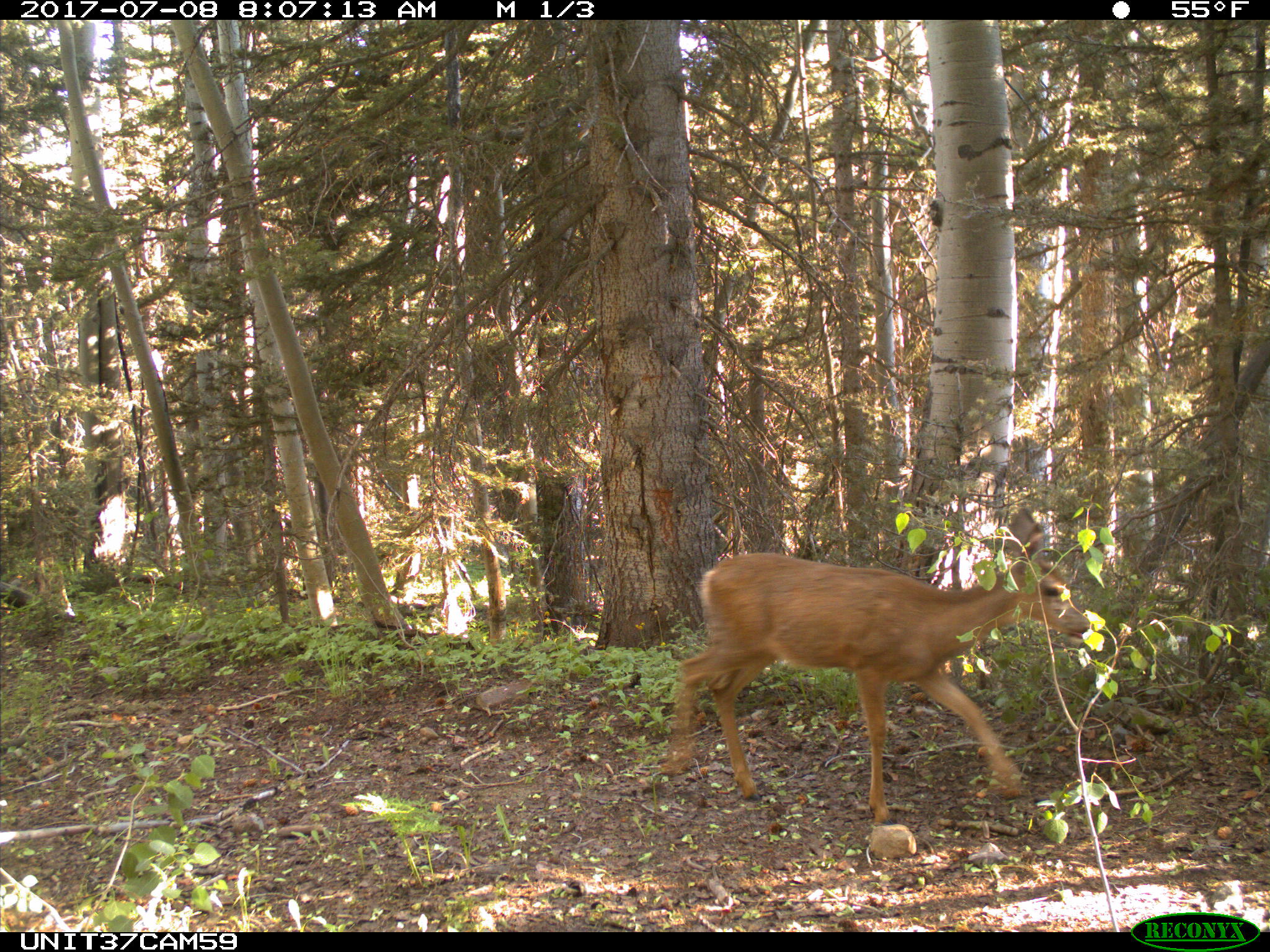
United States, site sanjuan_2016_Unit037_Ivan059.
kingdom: Animalia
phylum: Chordata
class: Mammalia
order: Artiodactyla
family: Cervidae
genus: Odocoileus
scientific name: Odocoileus hemionus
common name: mule deer